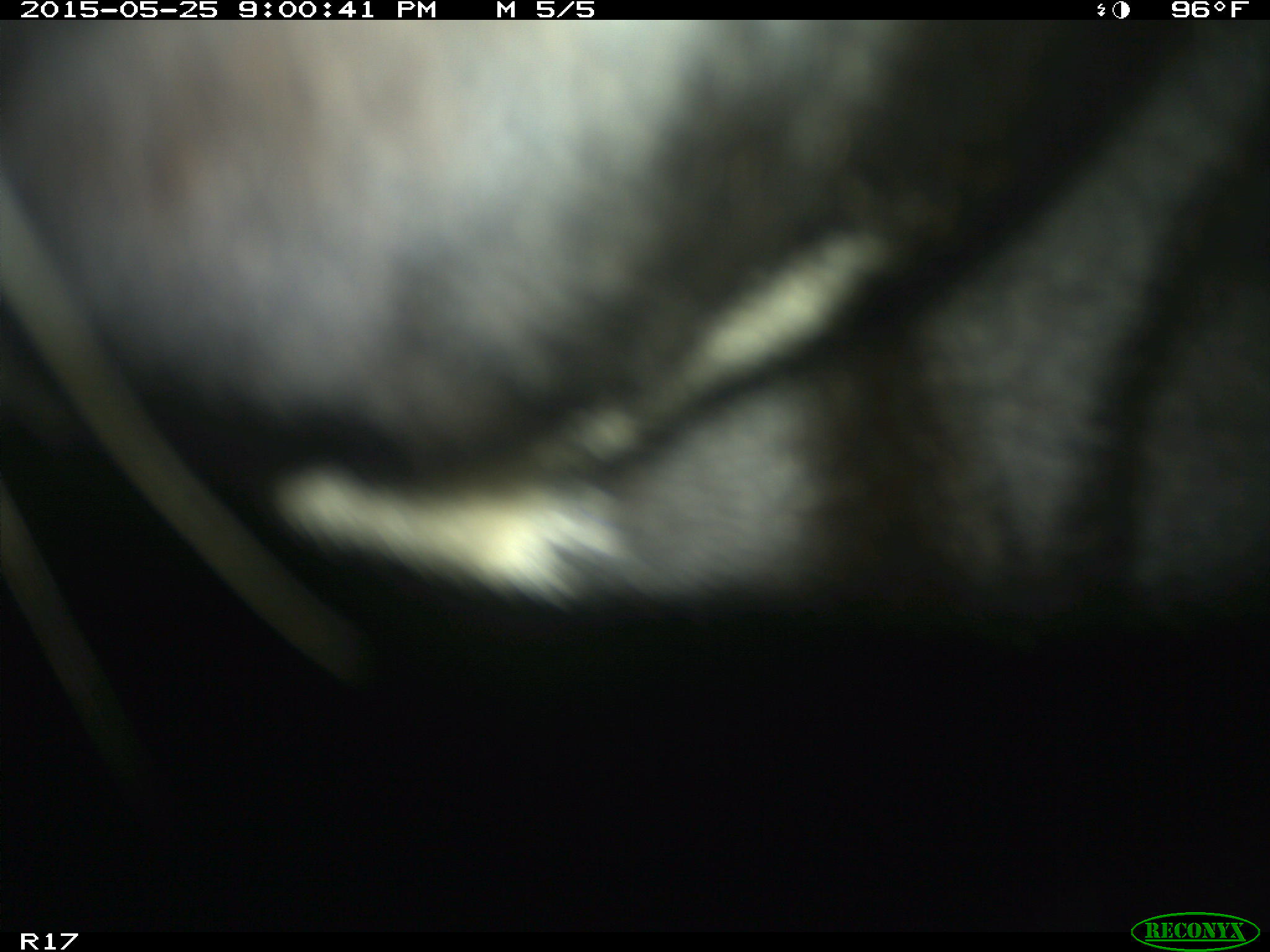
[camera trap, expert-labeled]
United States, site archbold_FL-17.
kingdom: Animalia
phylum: Chordata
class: Mammalia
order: Artiodactyla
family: Bovidae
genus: Bos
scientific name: Bos taurus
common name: domestic cow